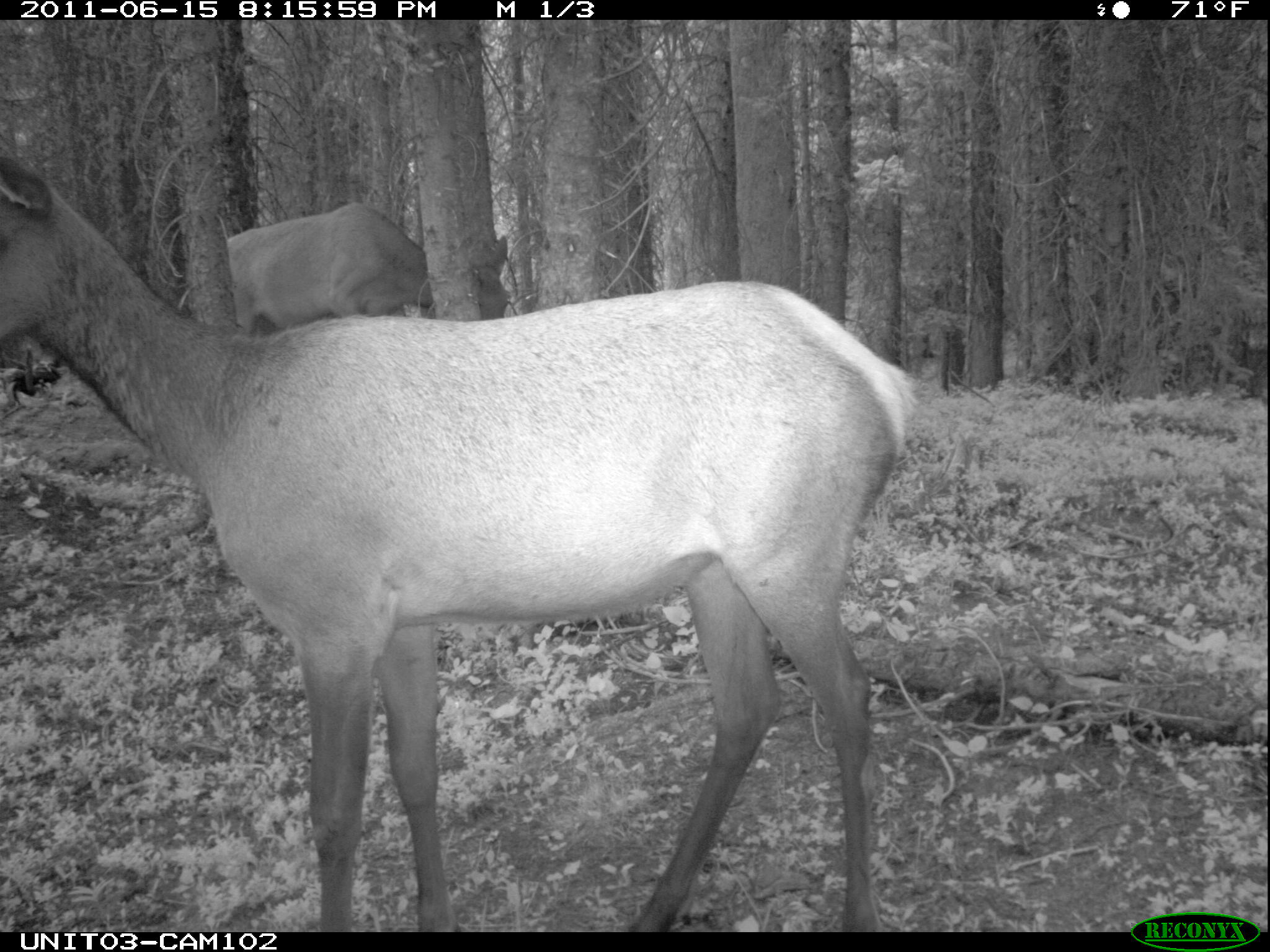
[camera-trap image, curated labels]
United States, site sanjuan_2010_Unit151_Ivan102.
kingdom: Animalia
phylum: Chordata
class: Mammalia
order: Artiodactyla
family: Cervidae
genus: Cervus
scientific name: Cervus elaphus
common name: red deer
Cervus elaphus (red deer).